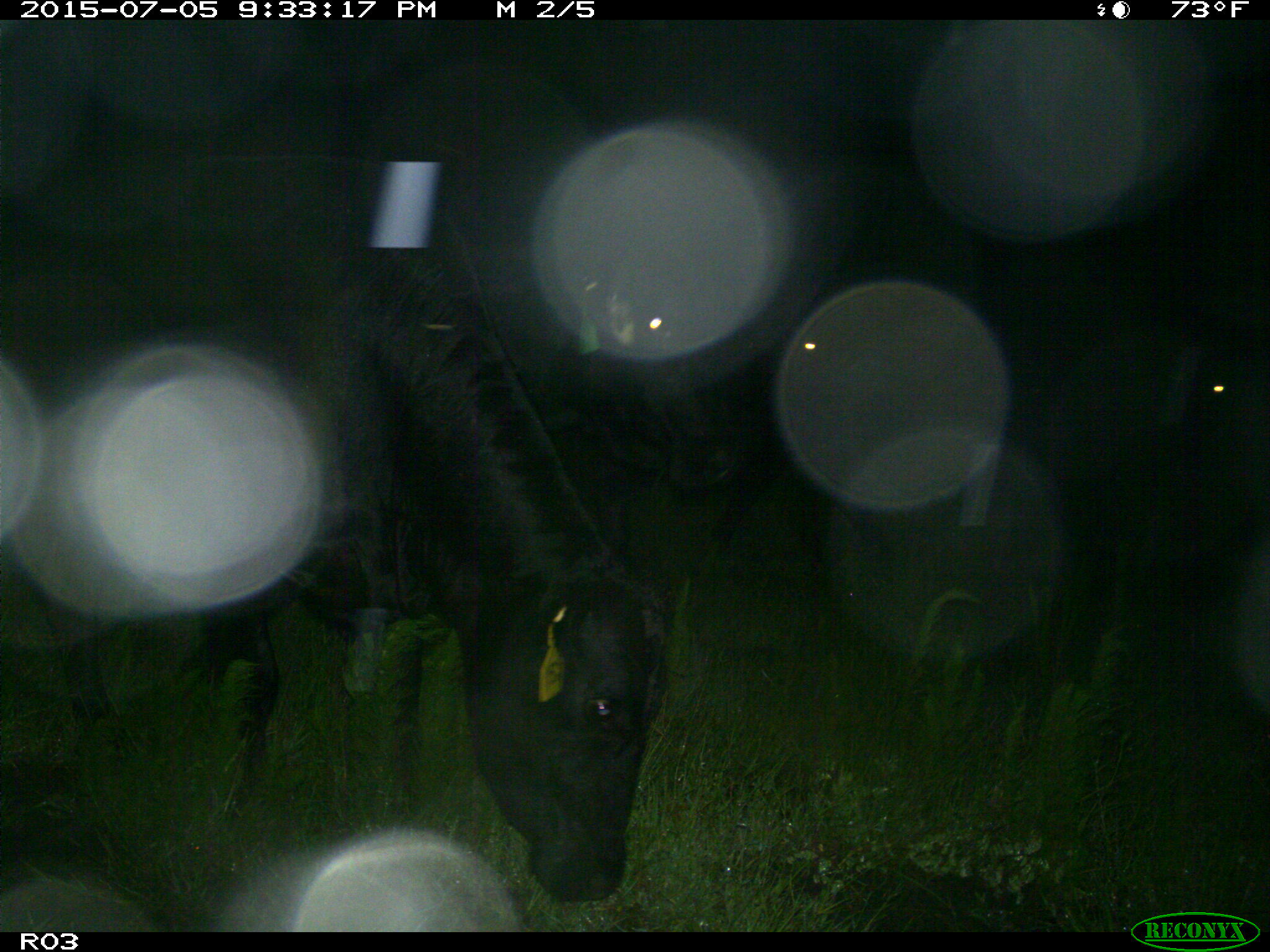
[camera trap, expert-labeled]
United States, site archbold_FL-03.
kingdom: Animalia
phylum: Chordata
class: Mammalia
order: Artiodactyla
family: Bovidae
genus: Bos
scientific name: Bos taurus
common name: domestic cow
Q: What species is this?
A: Bos taurus (domestic cow).